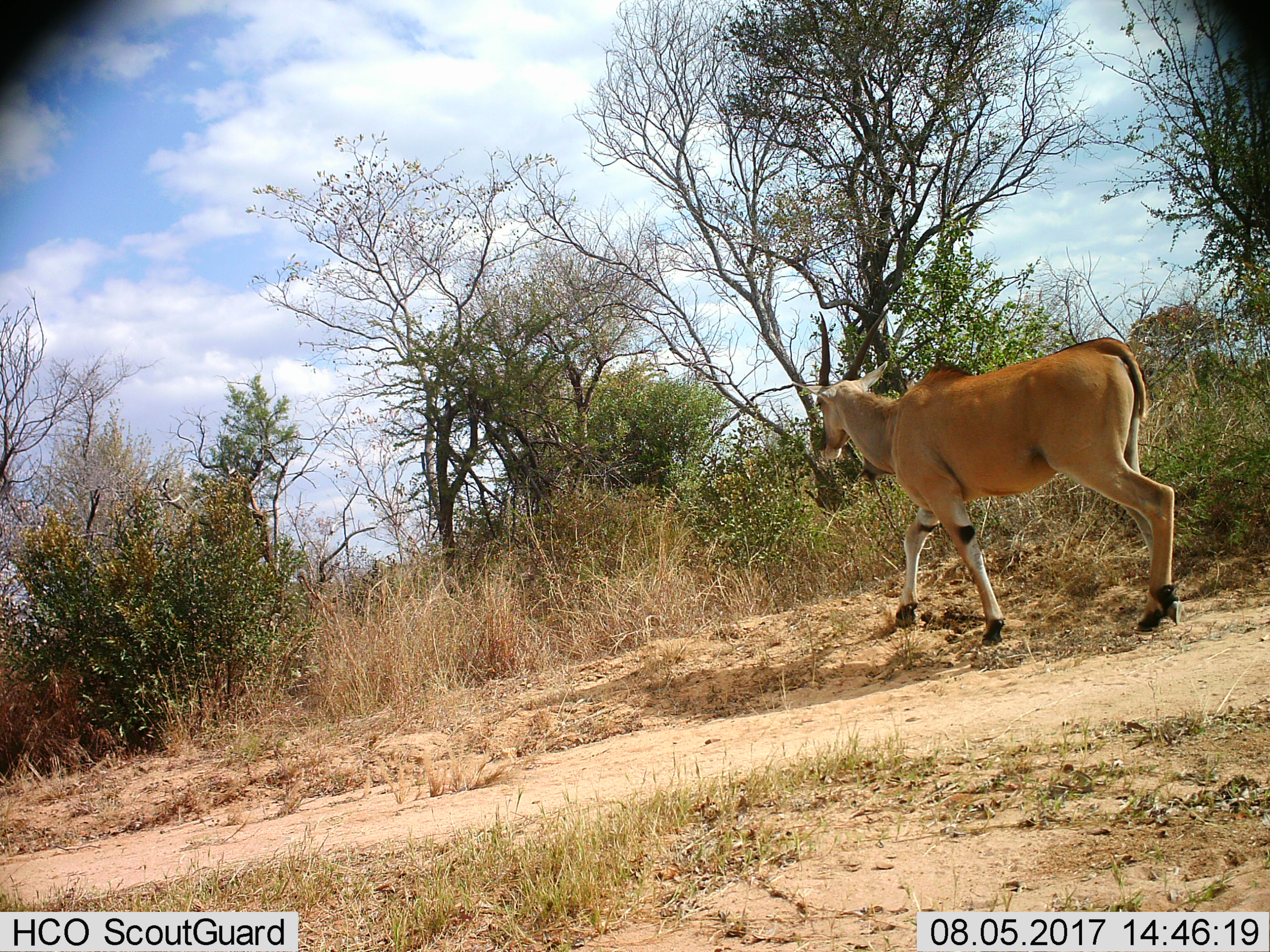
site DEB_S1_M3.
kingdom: Animalia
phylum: Chordata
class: Mammalia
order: Artiodactyla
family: Bovidae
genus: Tragelaphus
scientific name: Tragelaphus oryx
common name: eland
Eland (Tragelaphus oryx), count 1. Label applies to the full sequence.